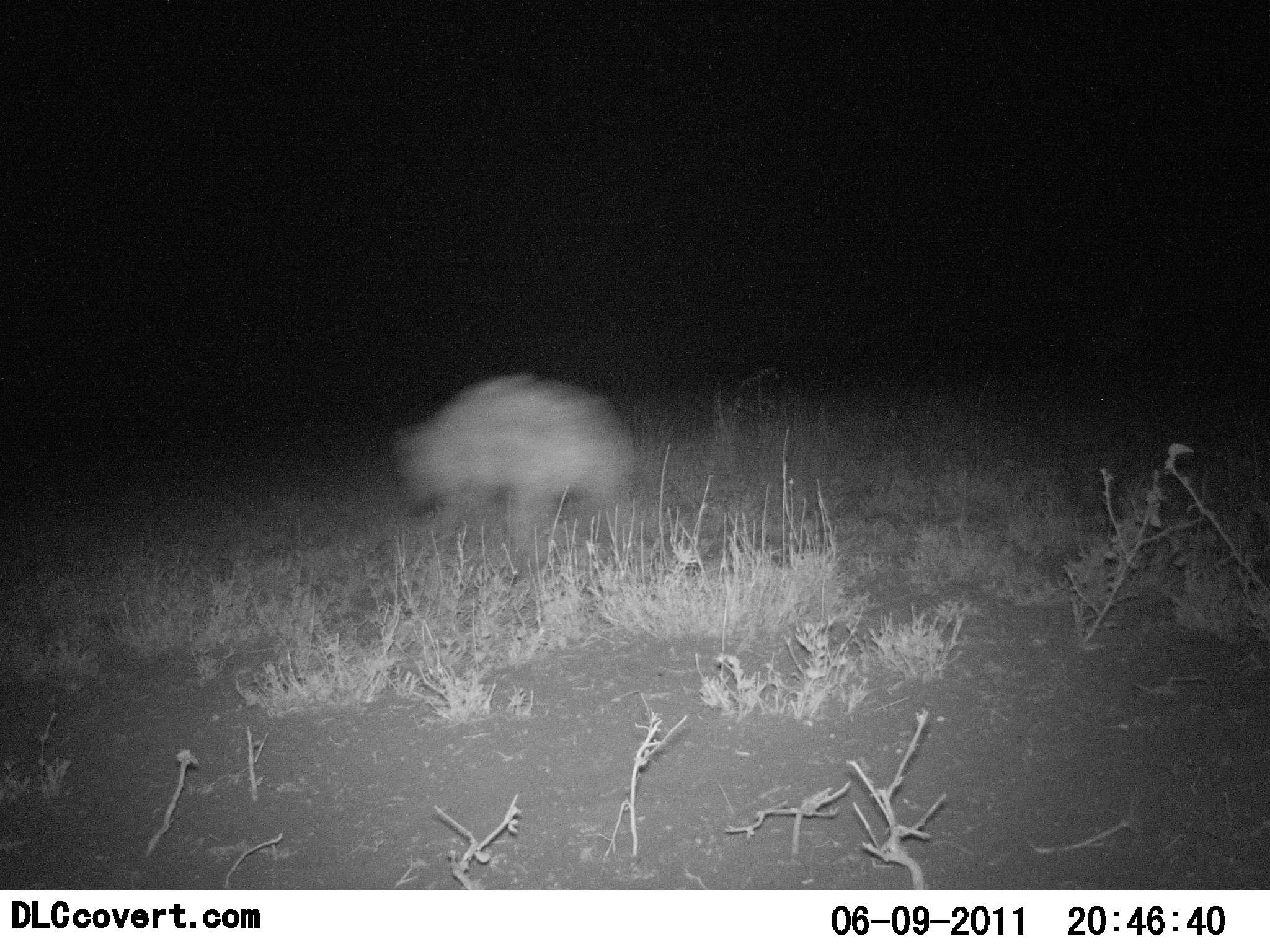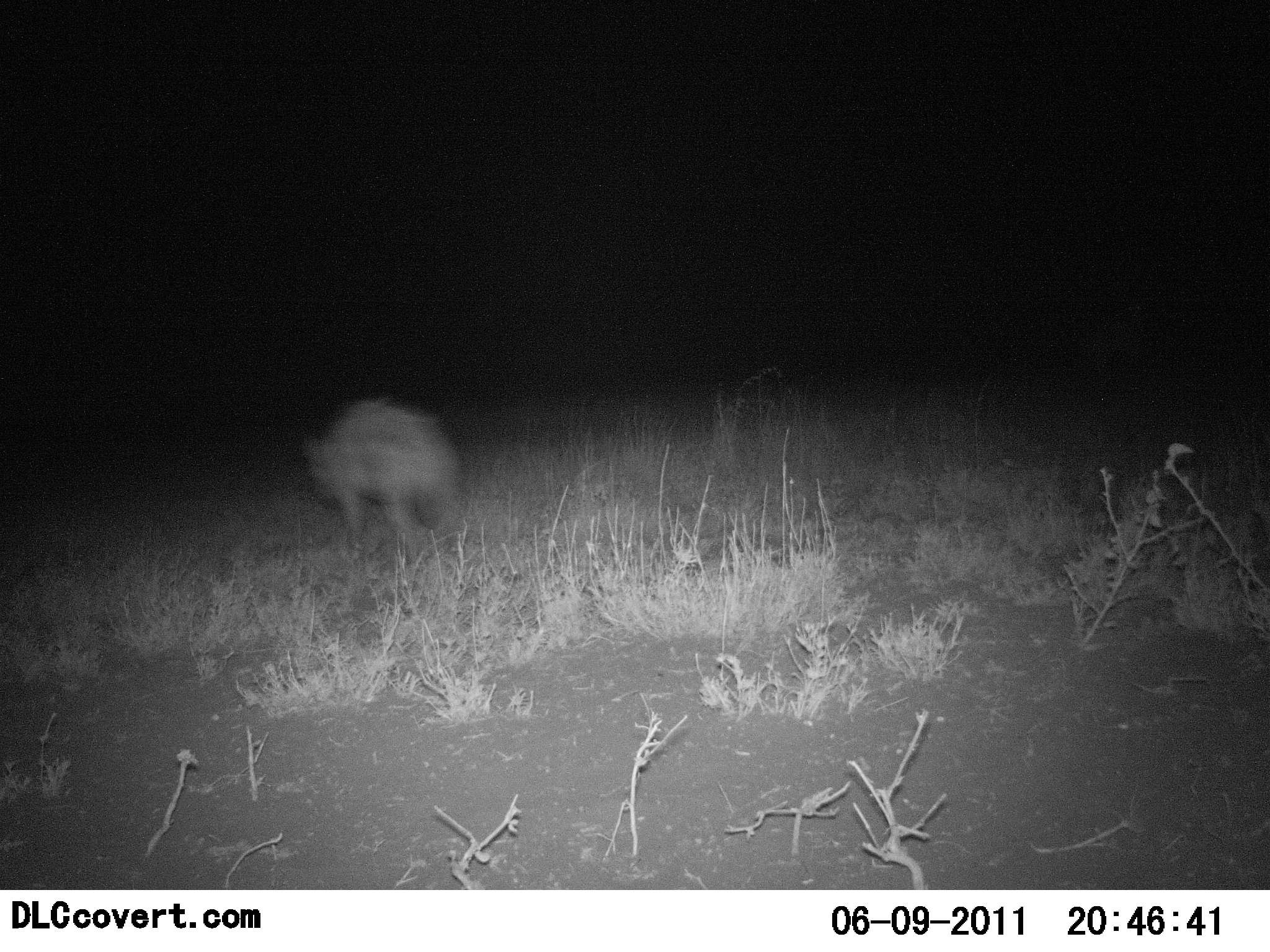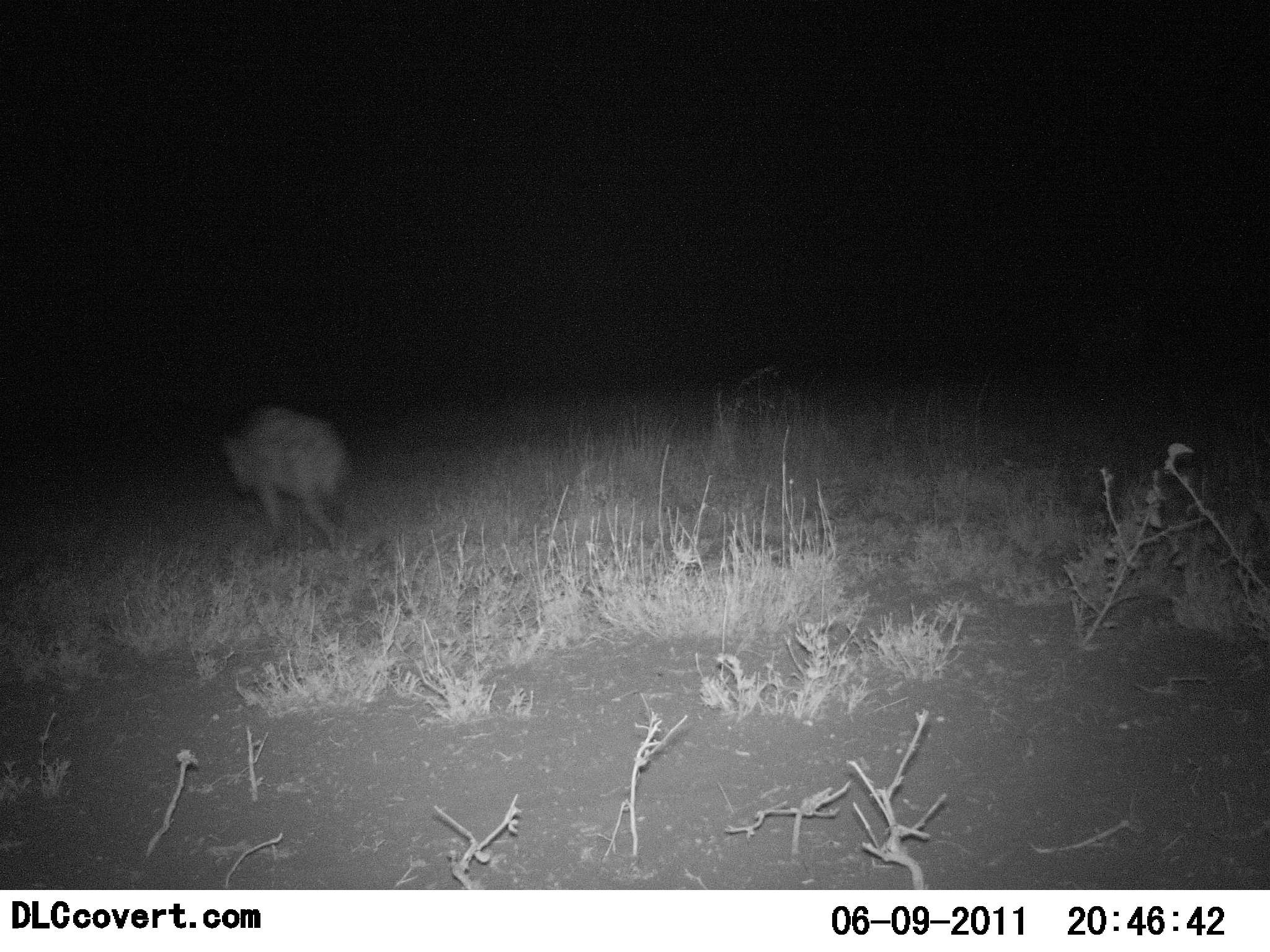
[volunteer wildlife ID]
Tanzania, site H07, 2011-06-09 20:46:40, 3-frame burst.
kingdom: Animalia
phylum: Chordata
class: Mammalia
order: Carnivora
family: Hyaenidae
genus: Crocuta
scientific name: Crocuta crocuta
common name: spotted hyena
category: hyenaspotted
Hyenaspotted (spotted hyena) (Crocuta crocuta), count 1. Behavior (volunteer vote fractions): standing 0%, resting 0%, moving 100%, interacting 0%. Young present (vote fraction): 0%. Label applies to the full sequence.